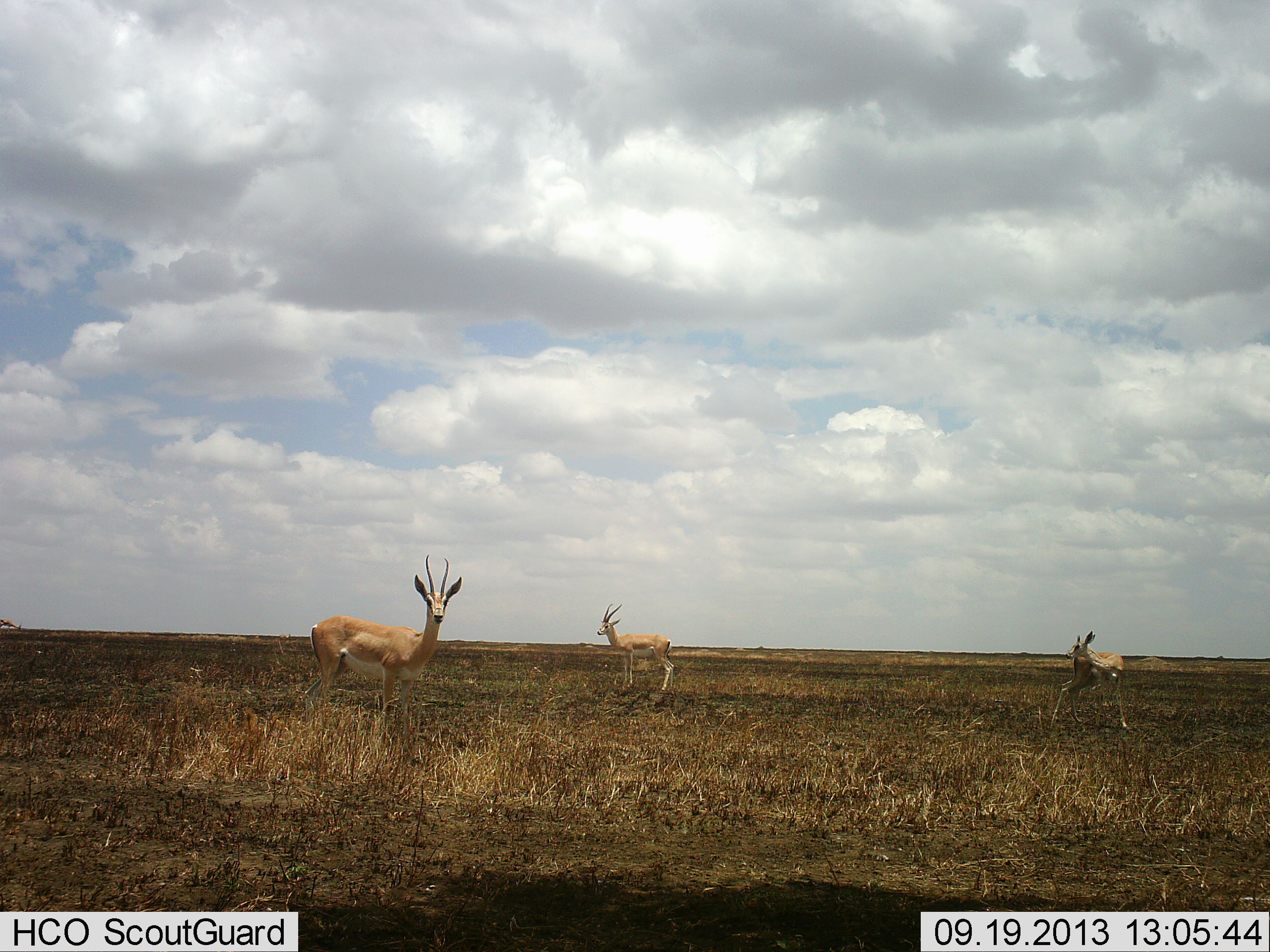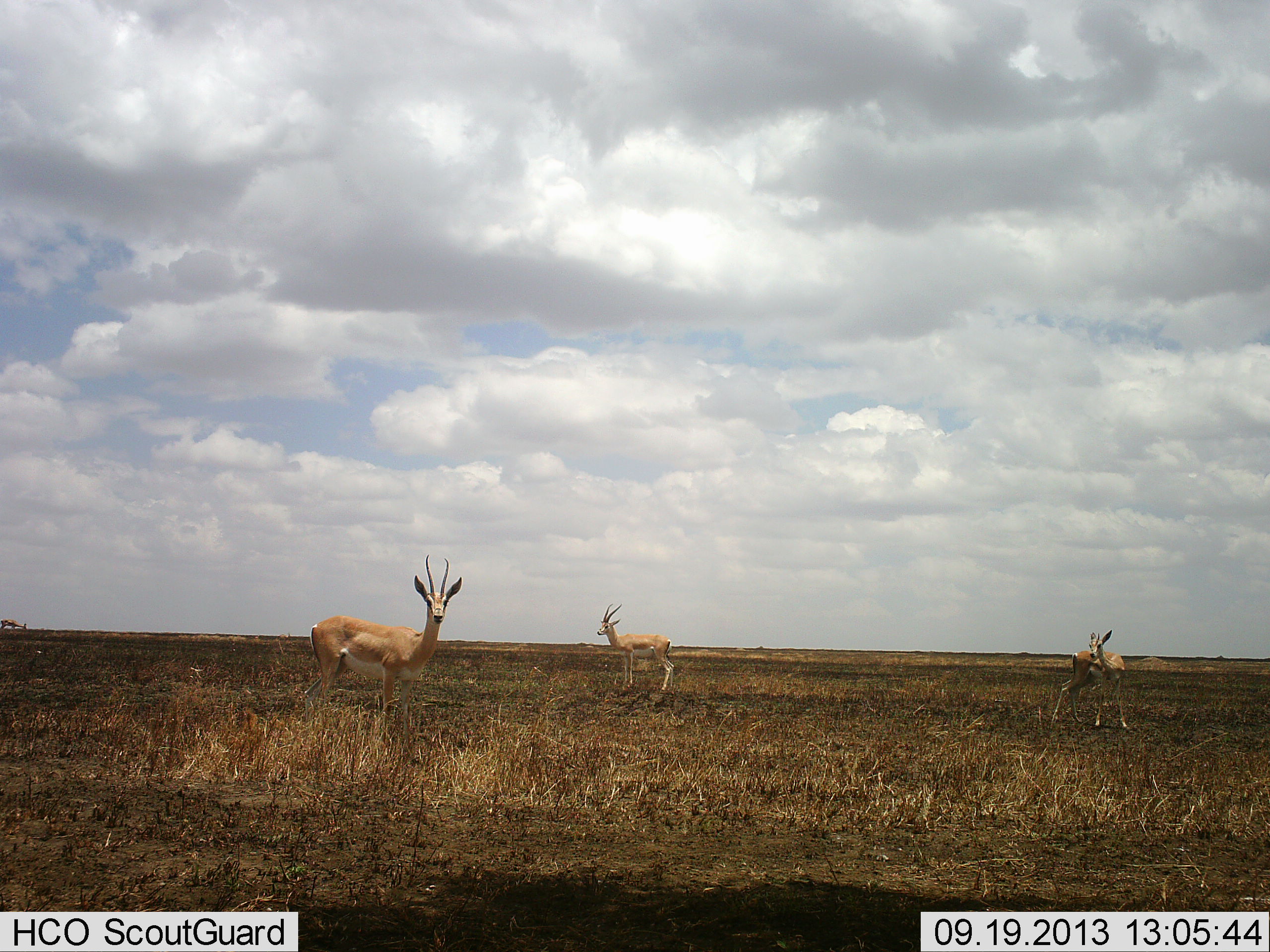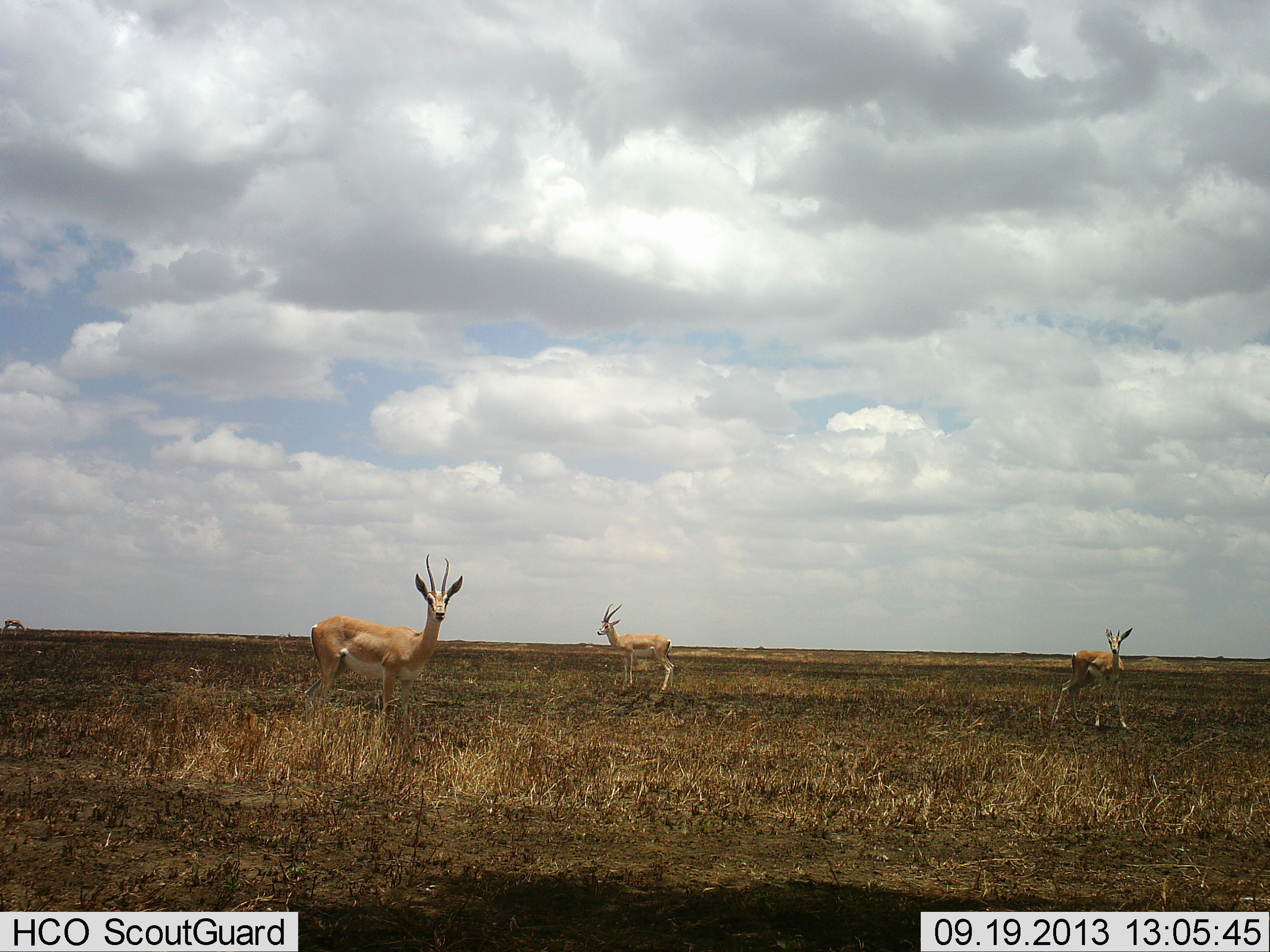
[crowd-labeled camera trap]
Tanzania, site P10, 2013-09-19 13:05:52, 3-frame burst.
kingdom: Animalia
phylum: Chordata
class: Mammalia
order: Artiodactyla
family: Bovidae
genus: Nanger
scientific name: Nanger granti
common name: grant's gazelle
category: gazellegrants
Gazellegrants (grant's gazelle) (Nanger granti), count 3. Behavior (volunteer vote fractions): standing 91%, resting 0%, moving 19%, interacting 3%. Young present (vote fraction): 3%. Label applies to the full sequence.